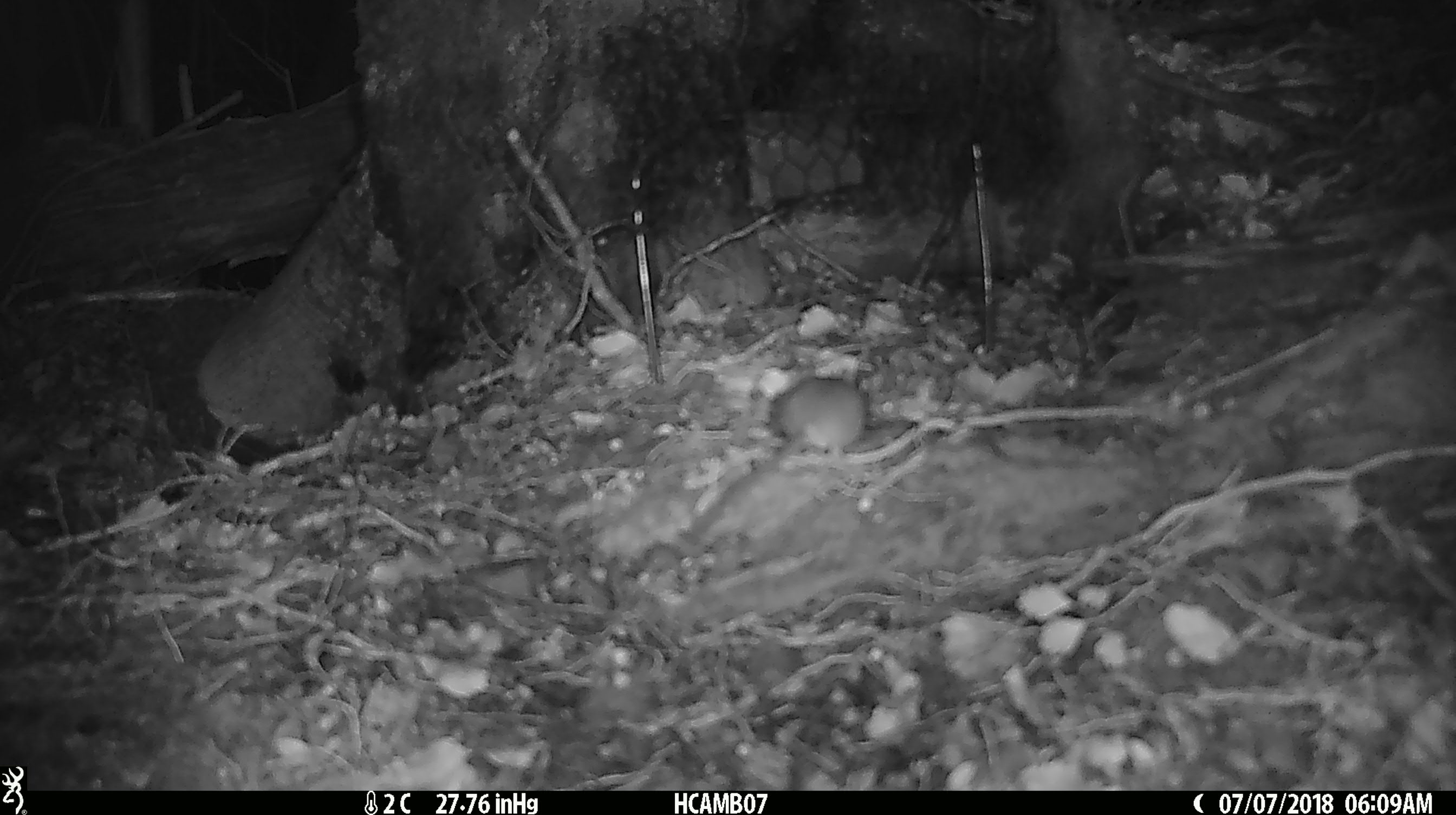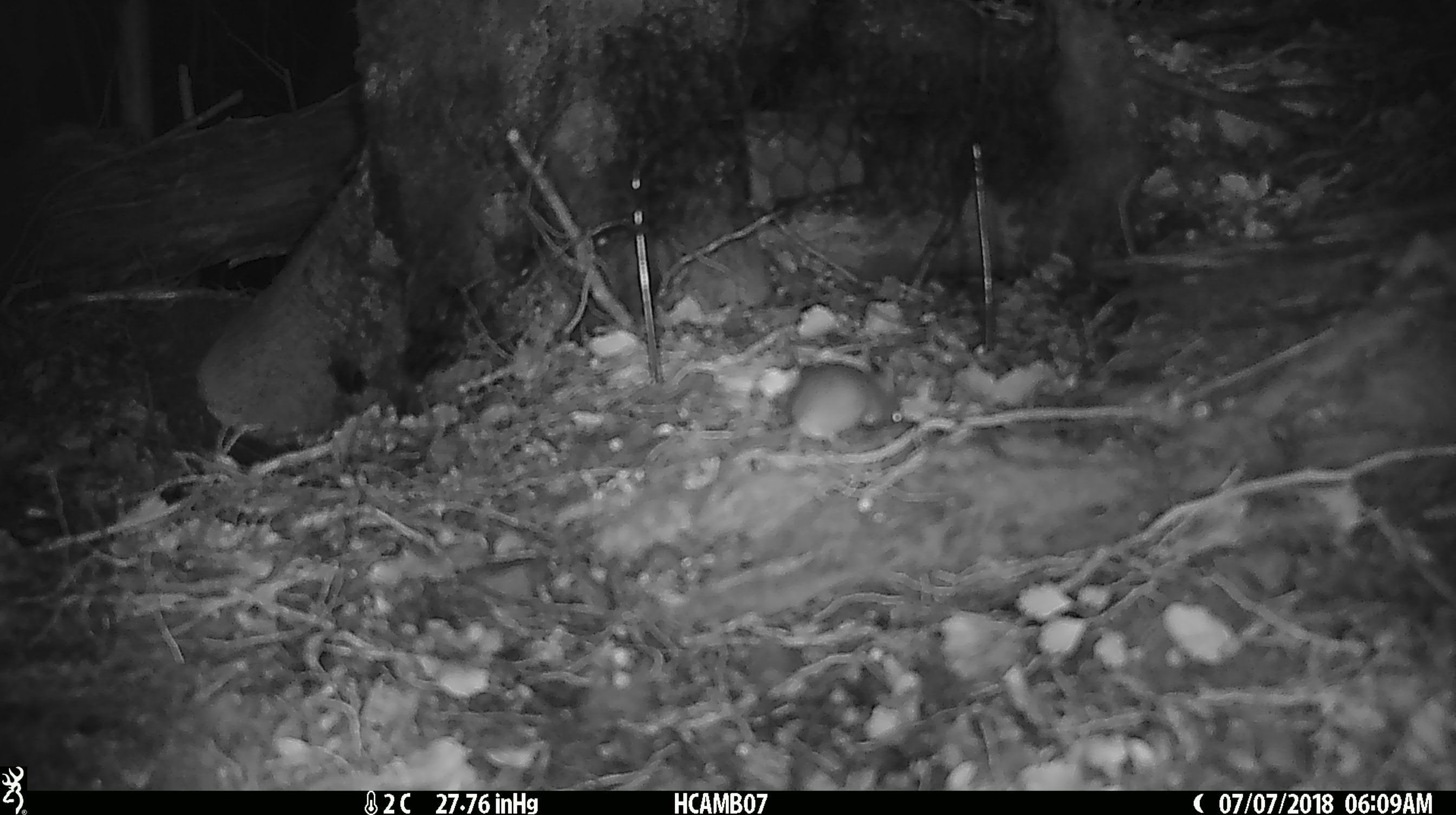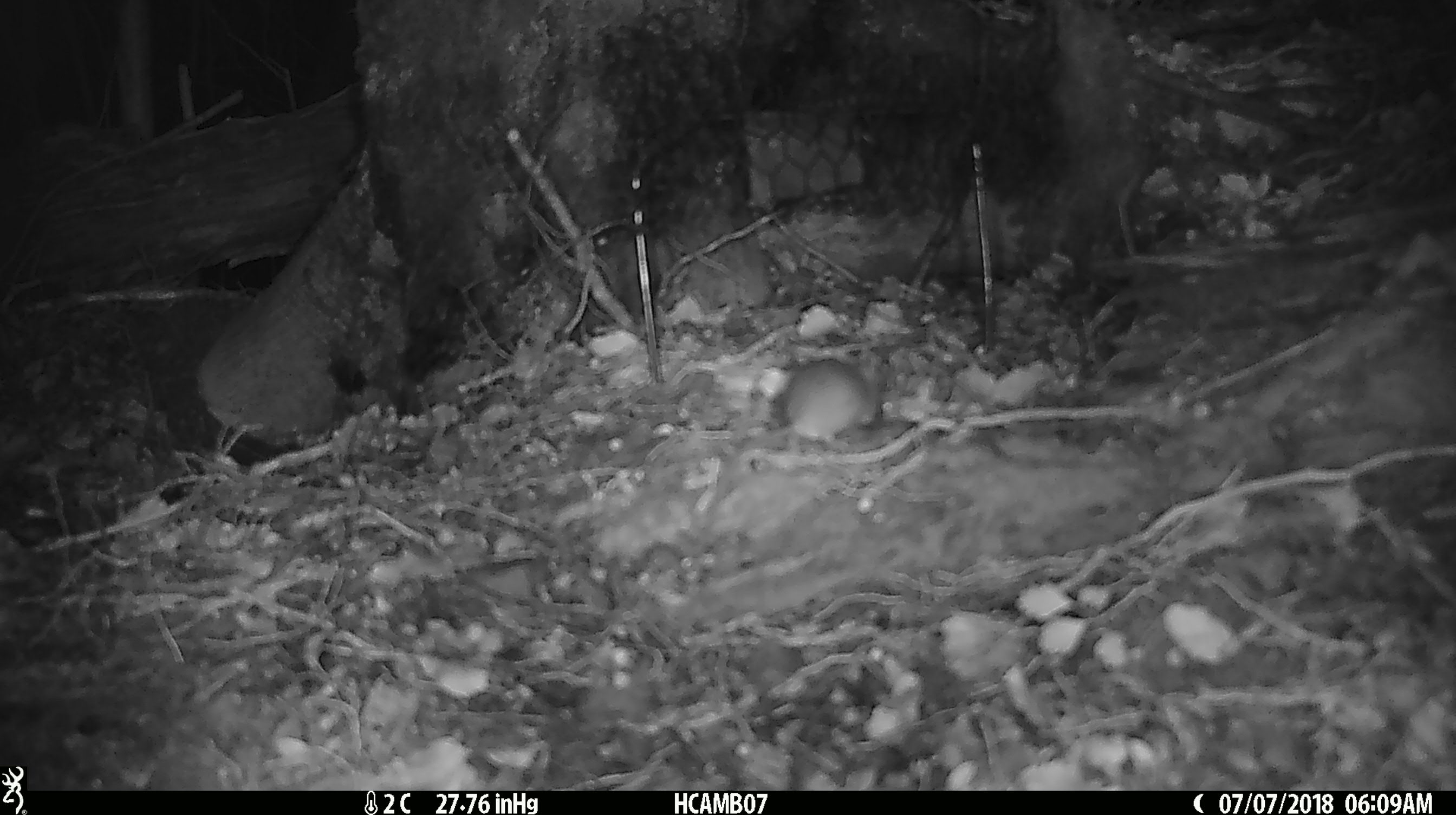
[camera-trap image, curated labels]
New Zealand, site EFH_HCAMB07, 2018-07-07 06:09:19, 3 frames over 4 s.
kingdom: Animalia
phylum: Chordata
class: Mammalia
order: Rodentia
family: Muridae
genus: Mus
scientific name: Mus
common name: mouse